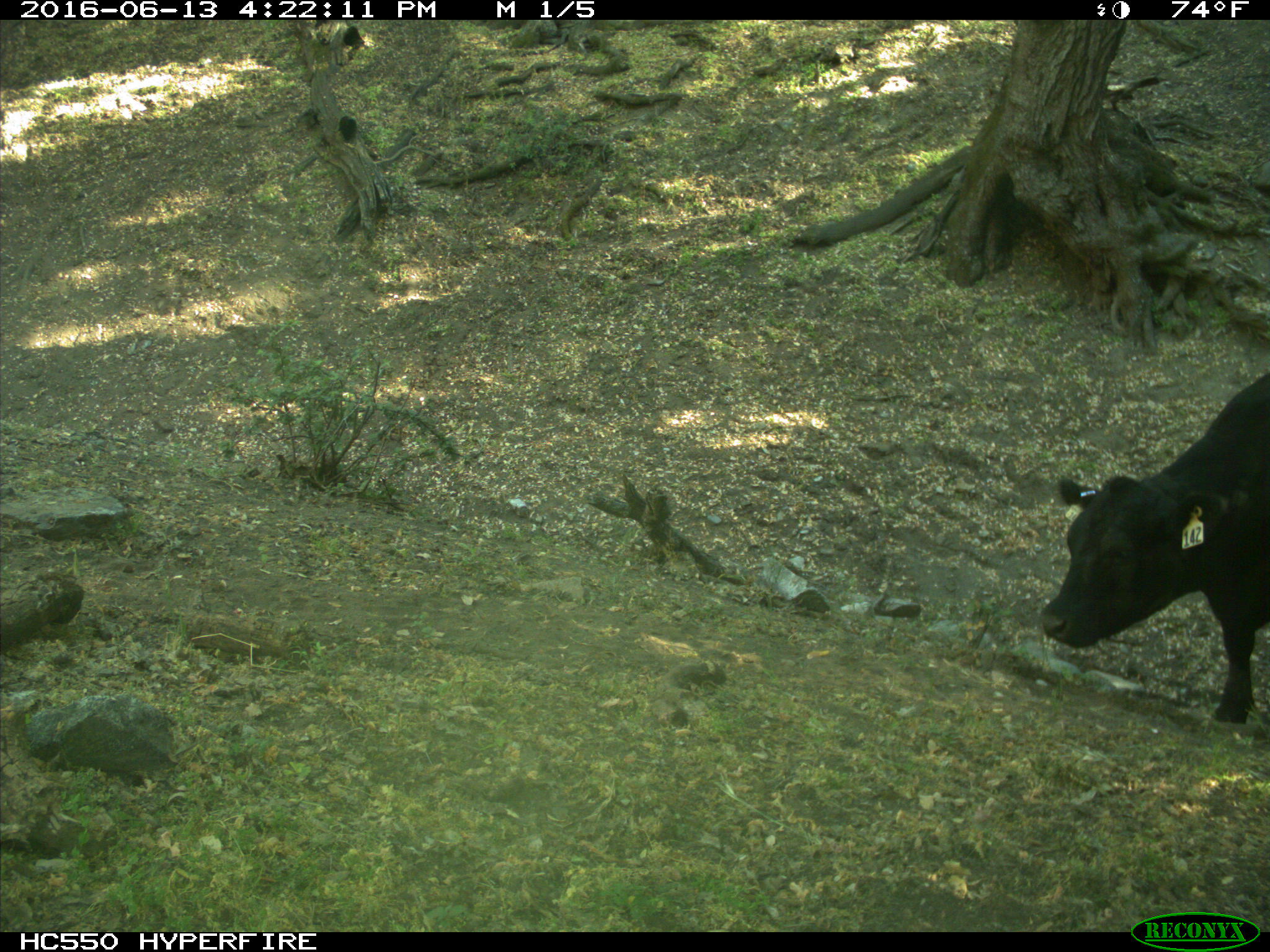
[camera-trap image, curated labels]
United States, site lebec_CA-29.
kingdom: Animalia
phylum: Chordata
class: Mammalia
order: Artiodactyla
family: Bovidae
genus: Bos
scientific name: Bos taurus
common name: domestic cow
Bos taurus (domestic cow).